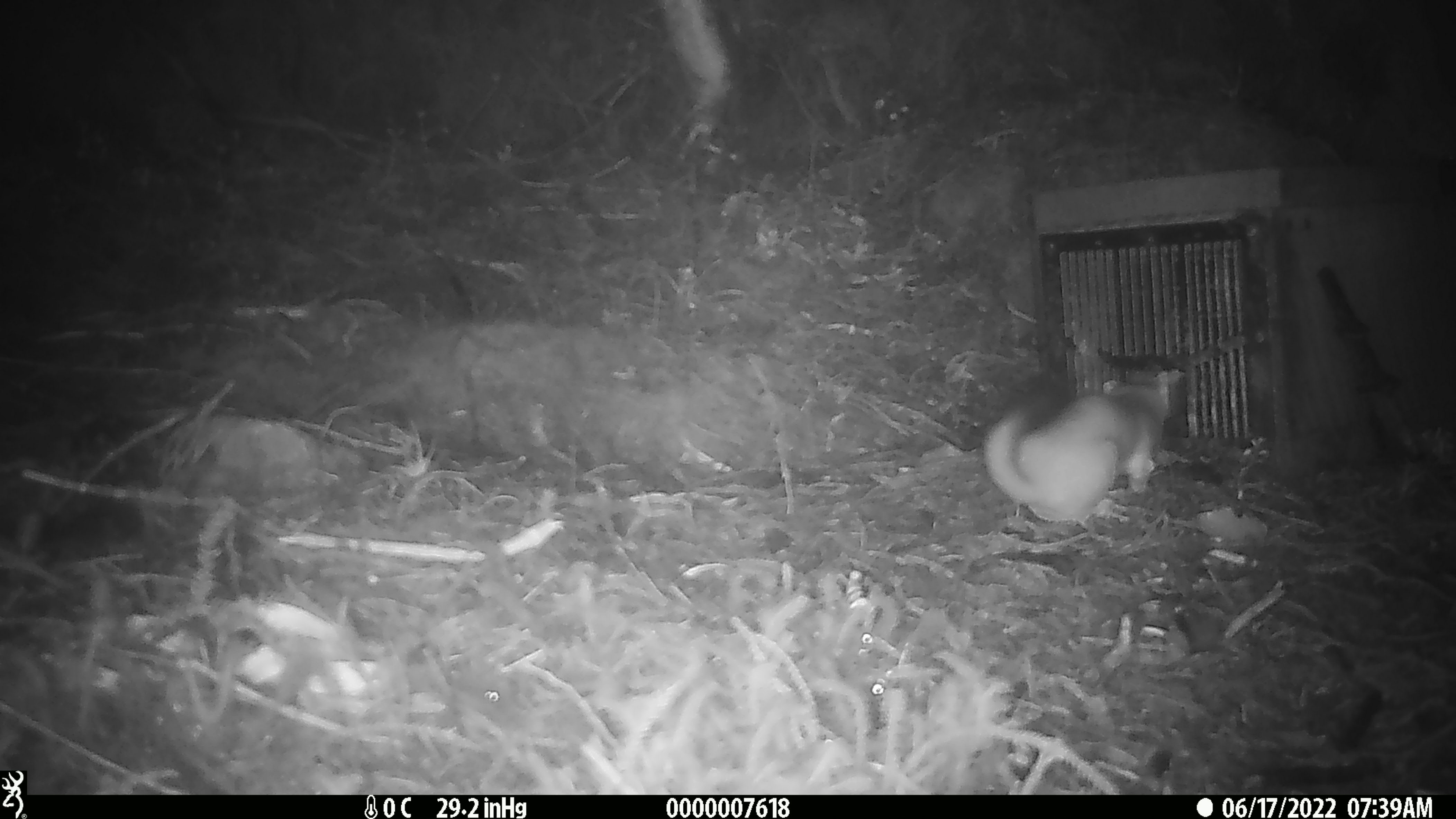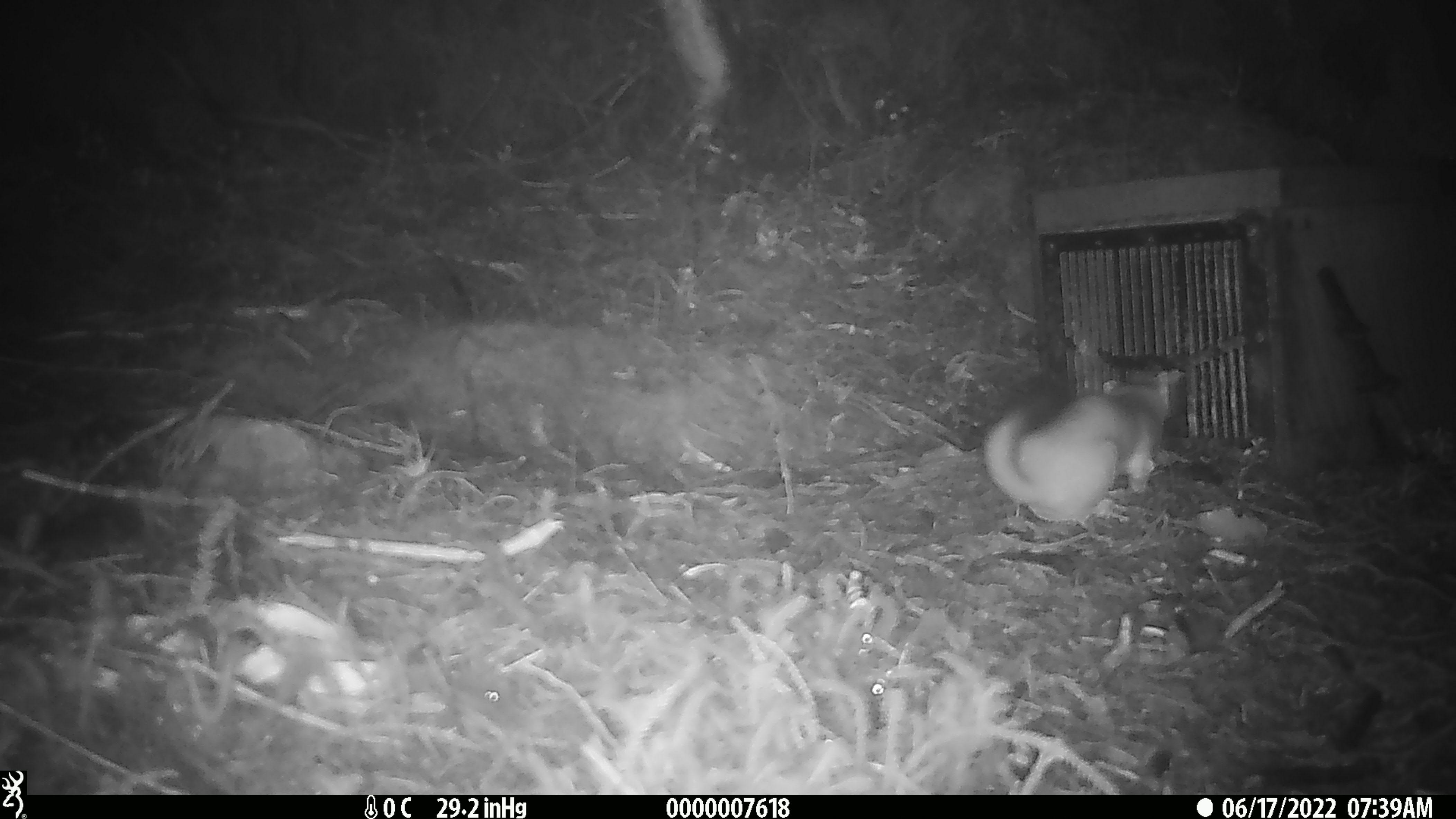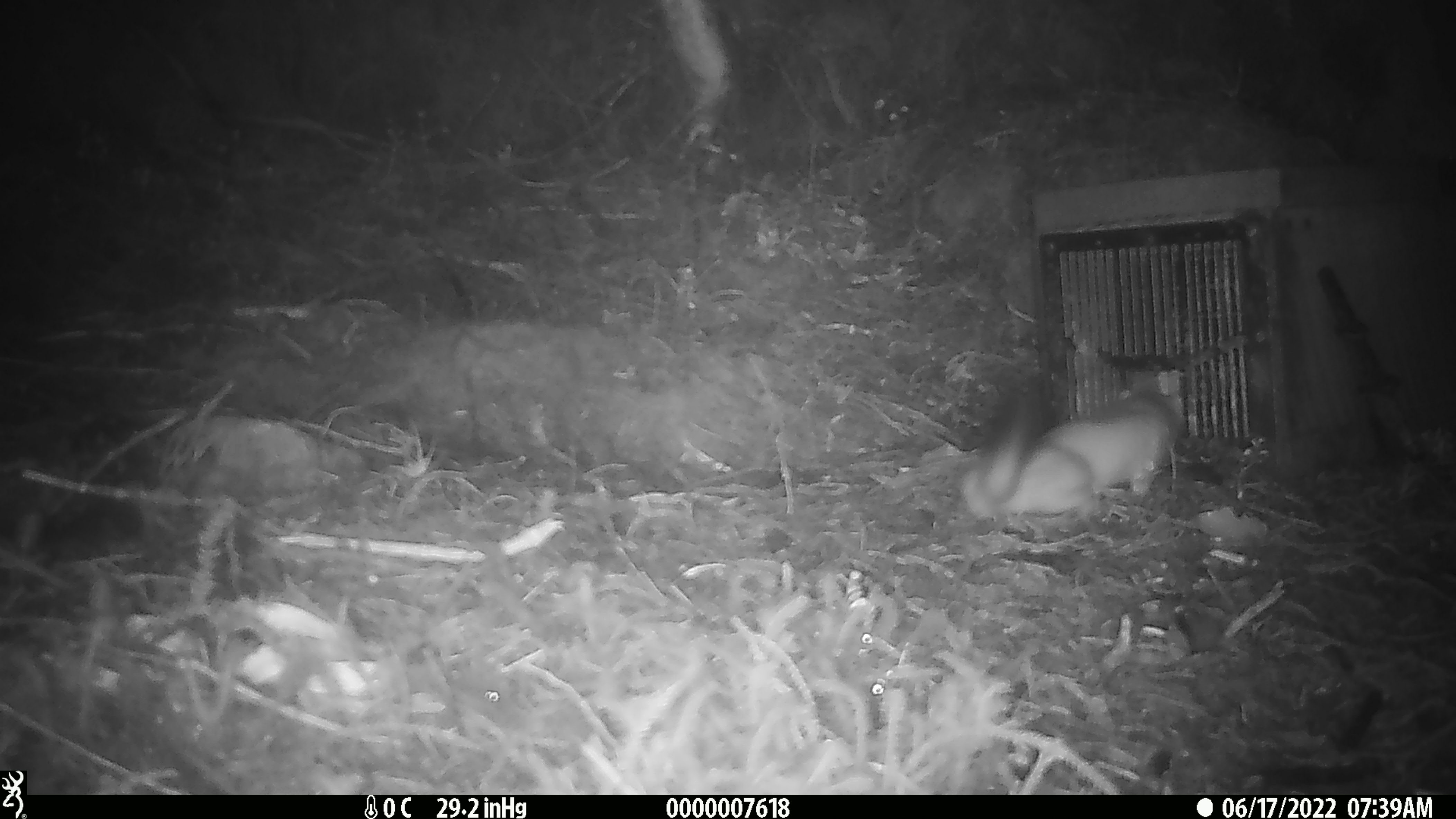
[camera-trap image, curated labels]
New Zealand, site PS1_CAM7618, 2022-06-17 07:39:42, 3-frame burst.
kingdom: Animalia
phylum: Chordata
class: Mammalia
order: Carnivora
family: Mustelidae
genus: Mustela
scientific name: Mustela erminea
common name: stoat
Stoat (Mustela erminea).